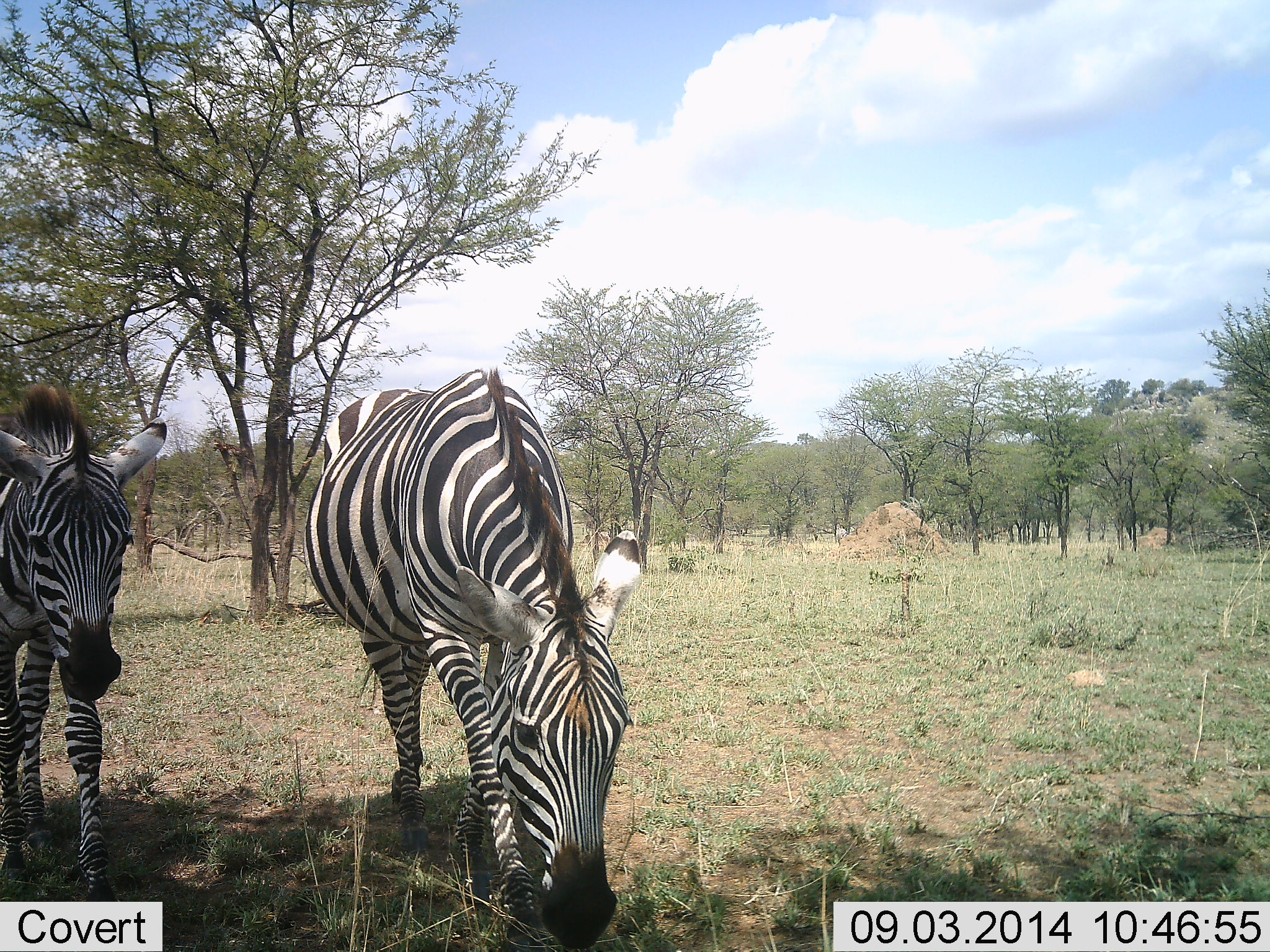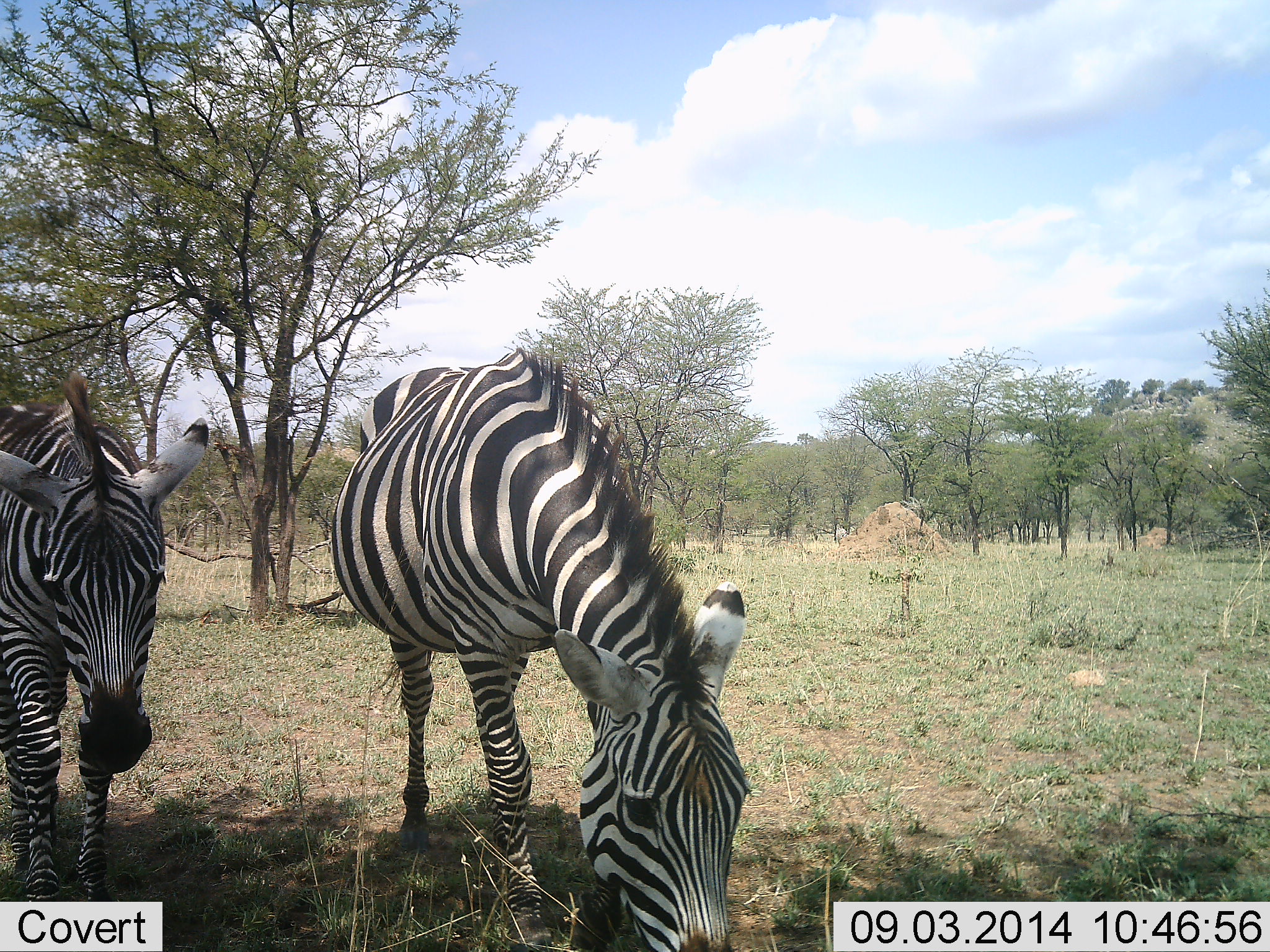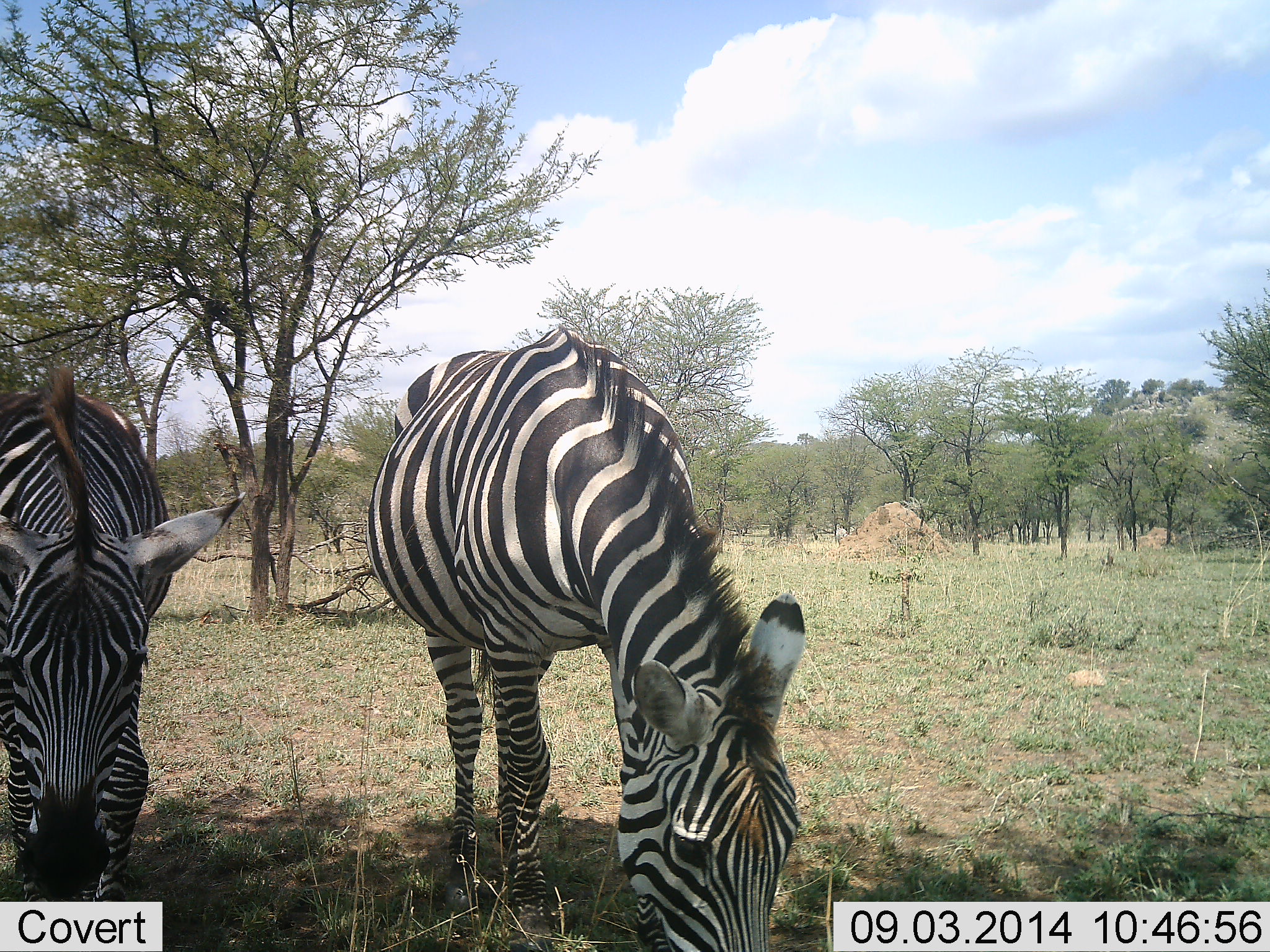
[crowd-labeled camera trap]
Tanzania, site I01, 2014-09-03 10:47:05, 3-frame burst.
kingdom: Animalia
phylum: Chordata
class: Mammalia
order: Perissodactyla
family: Equidae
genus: Equus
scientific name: Equus quagga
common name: plains zebra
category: zebra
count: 2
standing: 0%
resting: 0%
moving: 60%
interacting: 0%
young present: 10%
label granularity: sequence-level